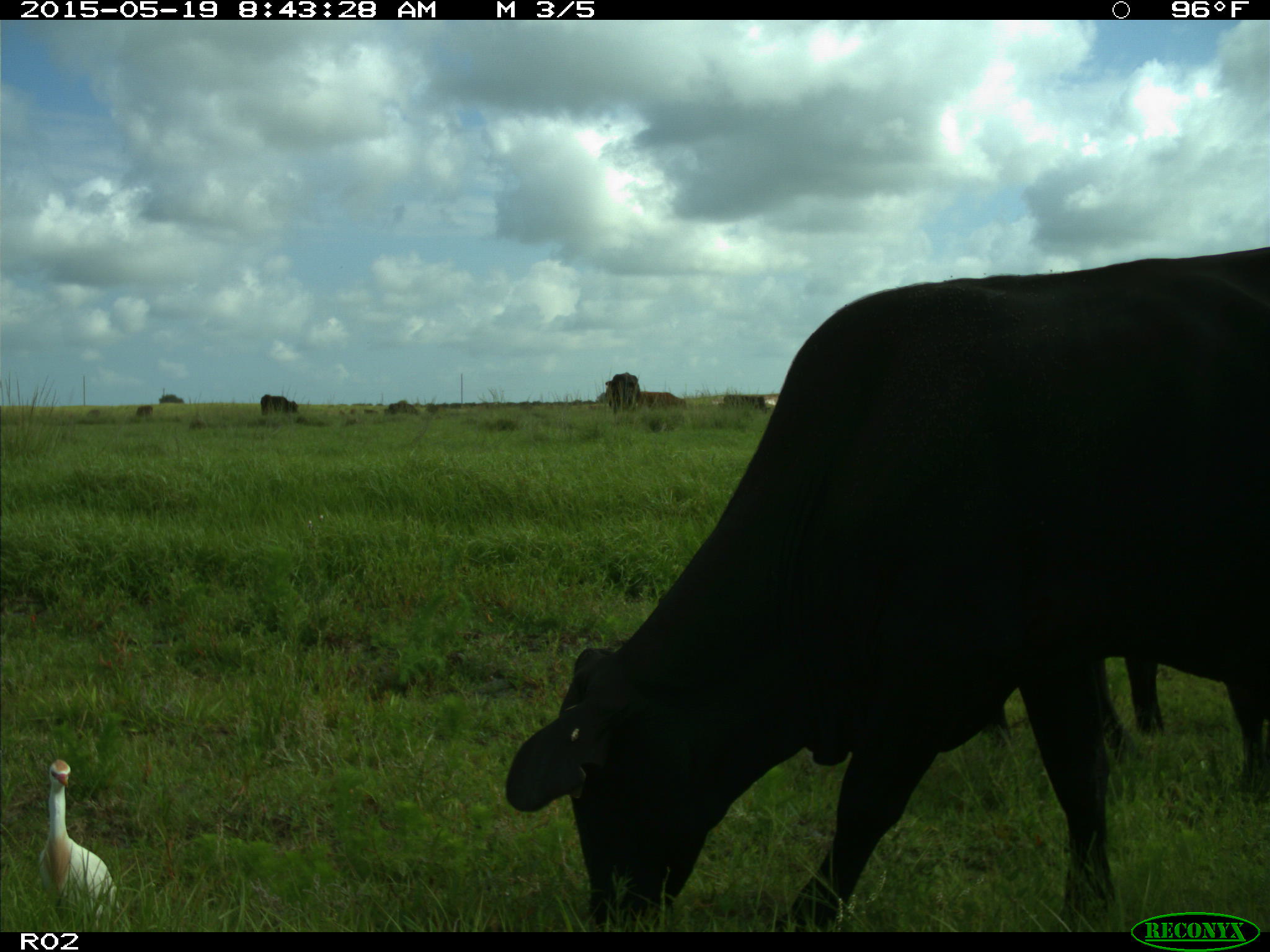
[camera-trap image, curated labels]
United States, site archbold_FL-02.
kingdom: Animalia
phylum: Chordata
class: Mammalia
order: Artiodactyla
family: Bovidae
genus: Bos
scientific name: Bos taurus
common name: domestic cow